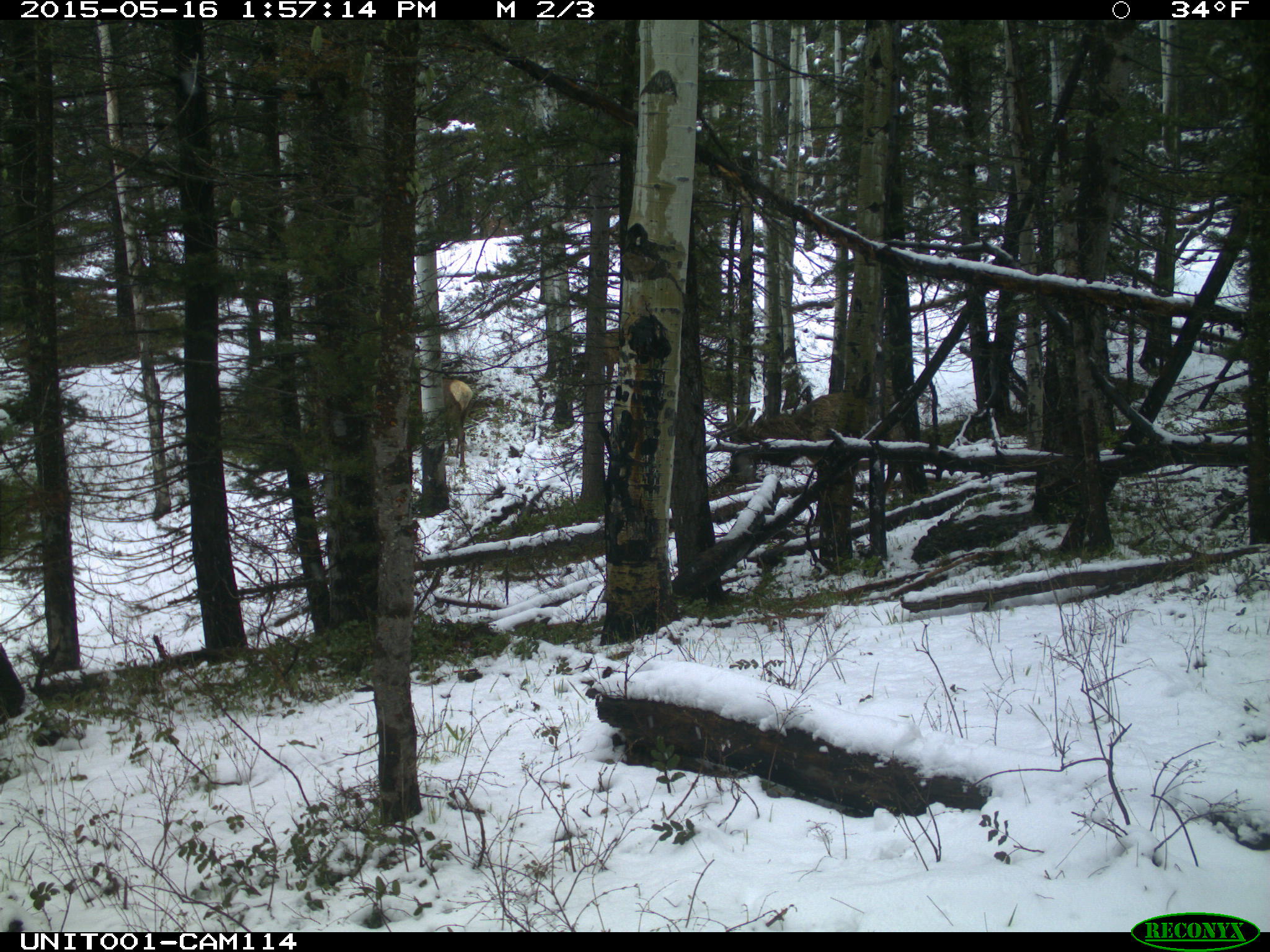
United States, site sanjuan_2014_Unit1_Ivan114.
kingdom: Animalia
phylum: Chordata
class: Mammalia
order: Artiodactyla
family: Cervidae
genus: Cervus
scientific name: Cervus elaphus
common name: red deer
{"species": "Cervus elaphus (red deer)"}